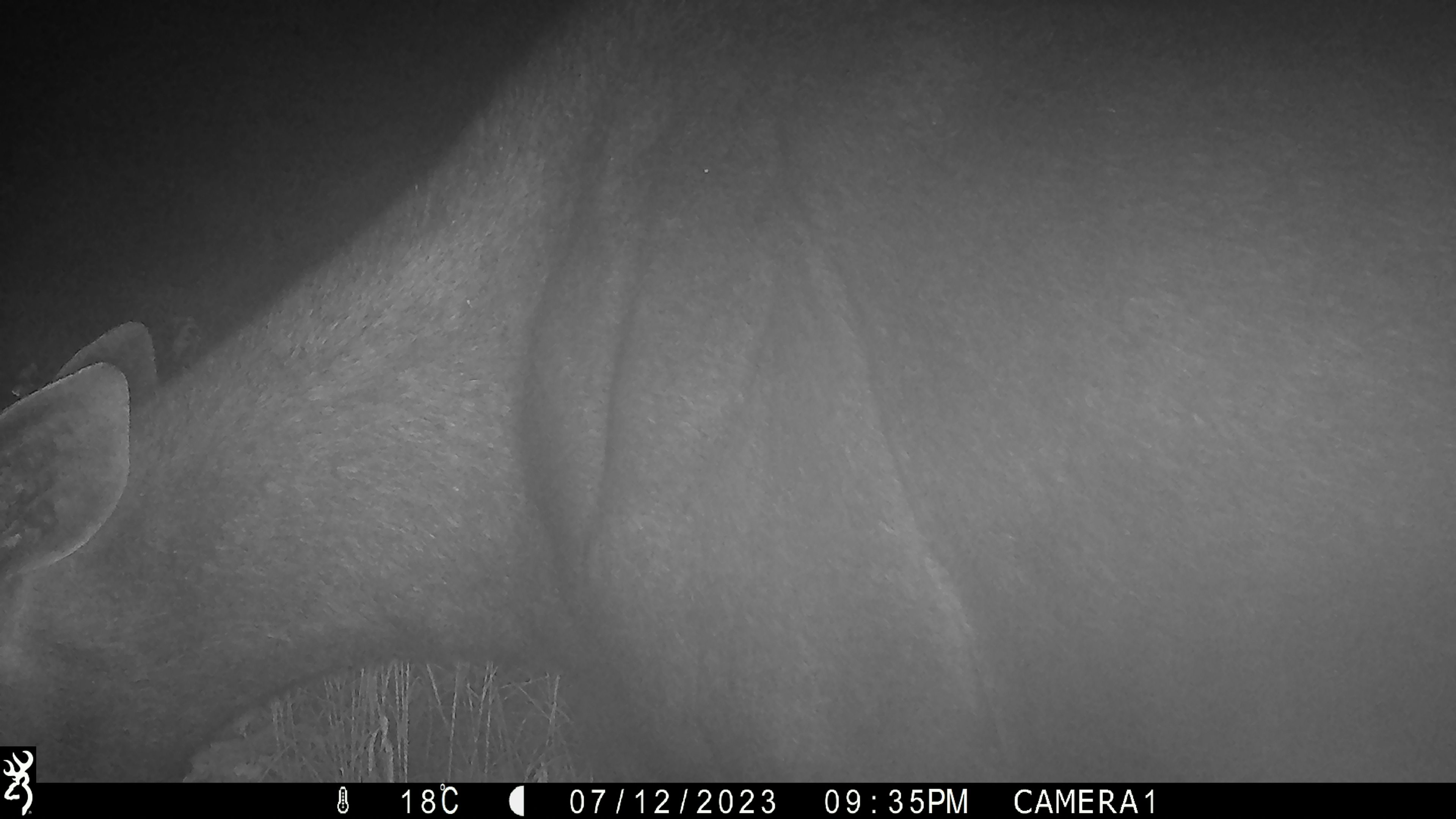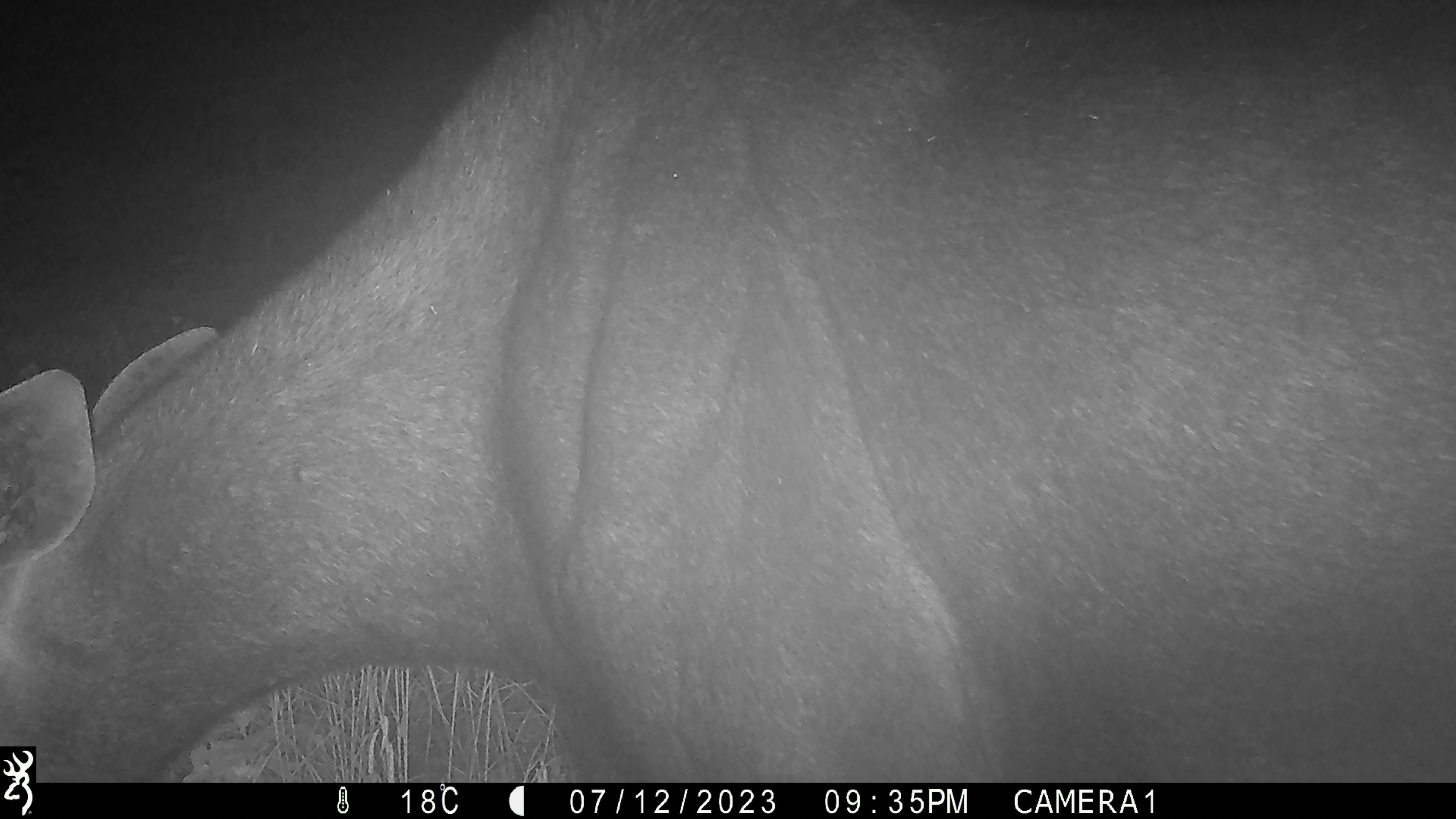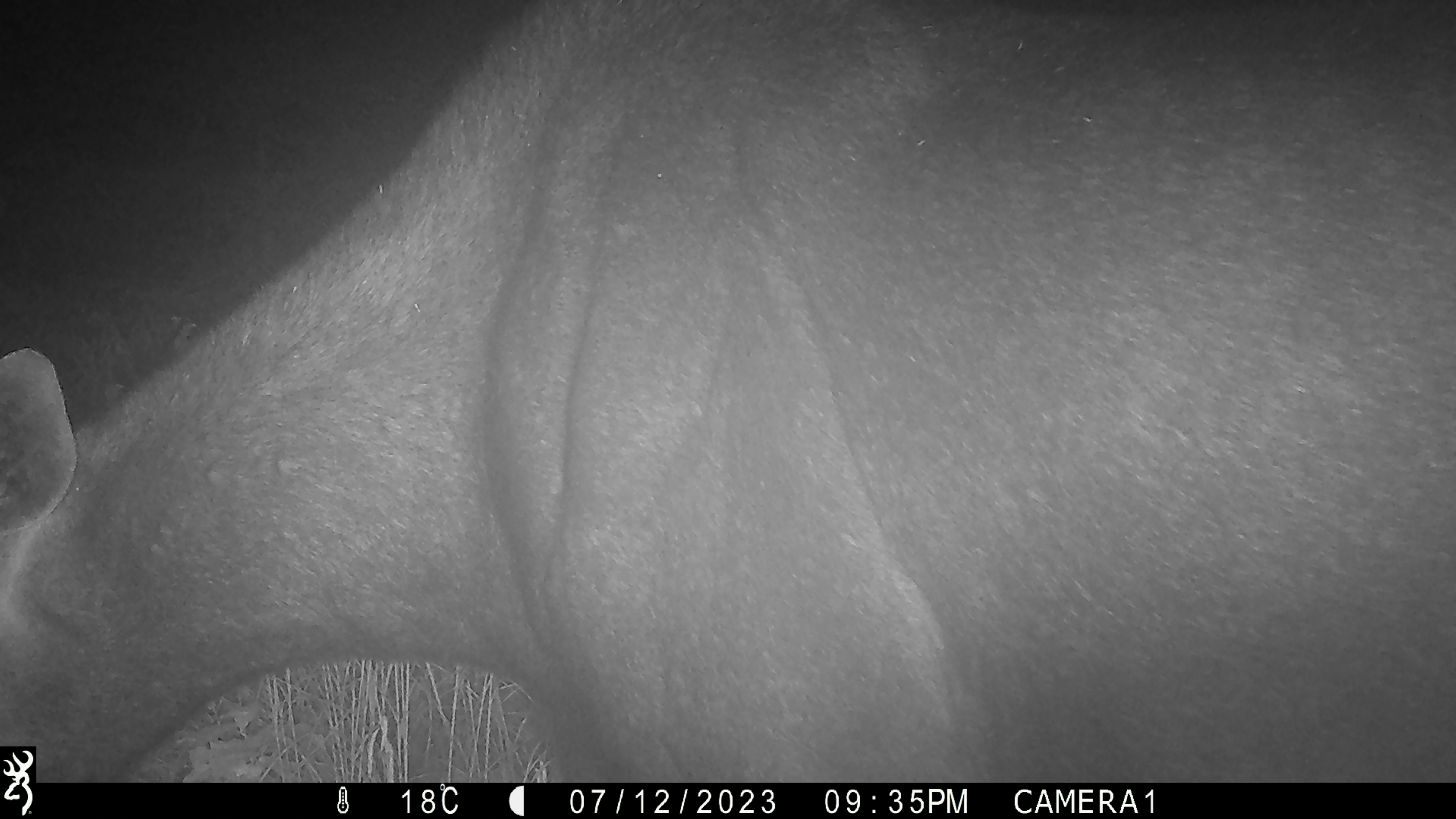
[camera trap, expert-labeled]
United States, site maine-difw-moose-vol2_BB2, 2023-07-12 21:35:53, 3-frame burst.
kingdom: Animalia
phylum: Chordata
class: Mammalia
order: Artiodactyla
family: Cervidae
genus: Alces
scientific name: Alces alces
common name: moose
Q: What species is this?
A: Moose (Alces alces).